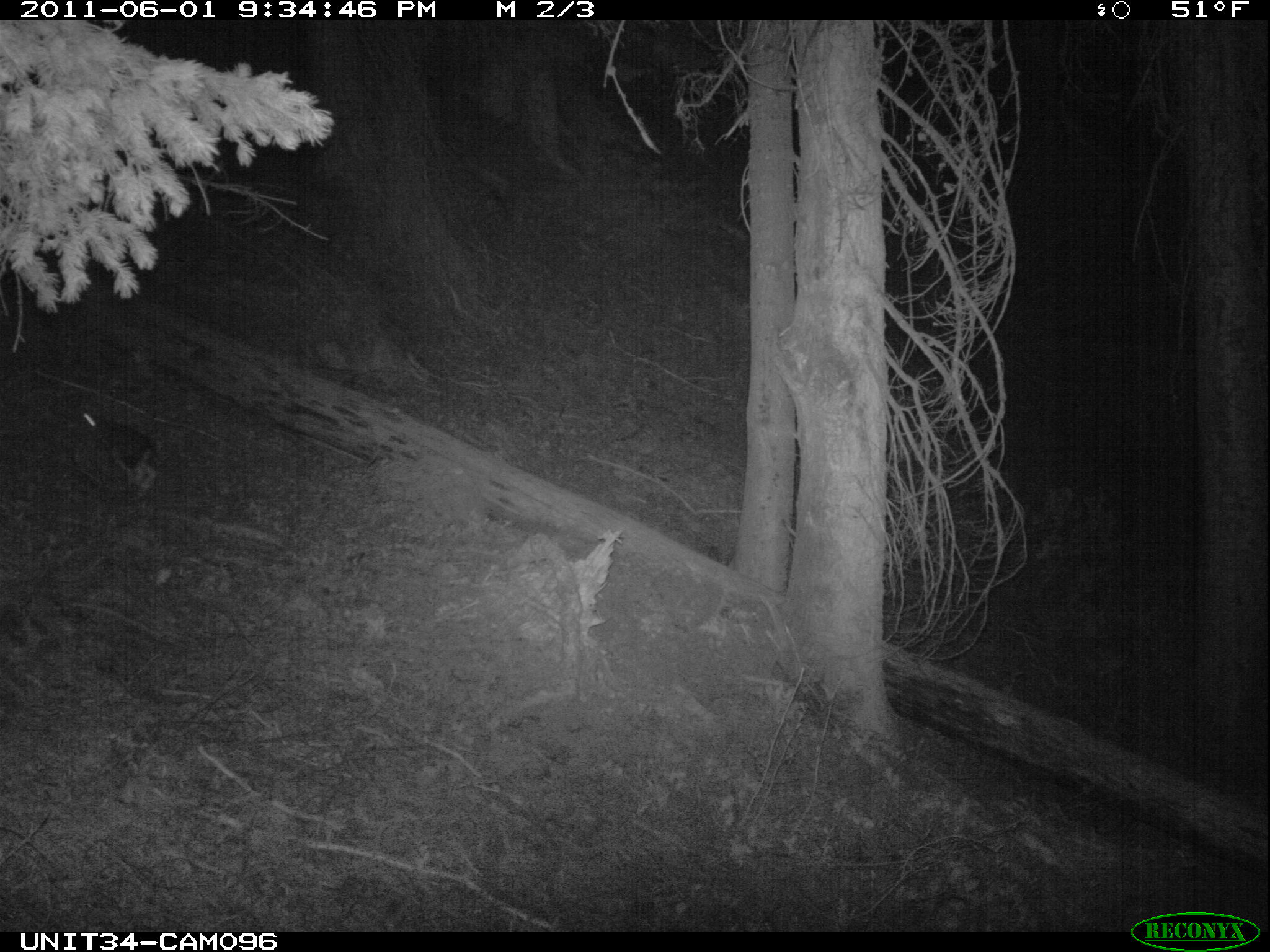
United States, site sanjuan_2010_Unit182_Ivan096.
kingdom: Animalia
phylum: Chordata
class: Mammalia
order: Lagomorpha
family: Leporidae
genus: Lepus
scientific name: Lepus americanus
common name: snowshoe hare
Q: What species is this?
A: Lepus americanus (snowshoe hare).